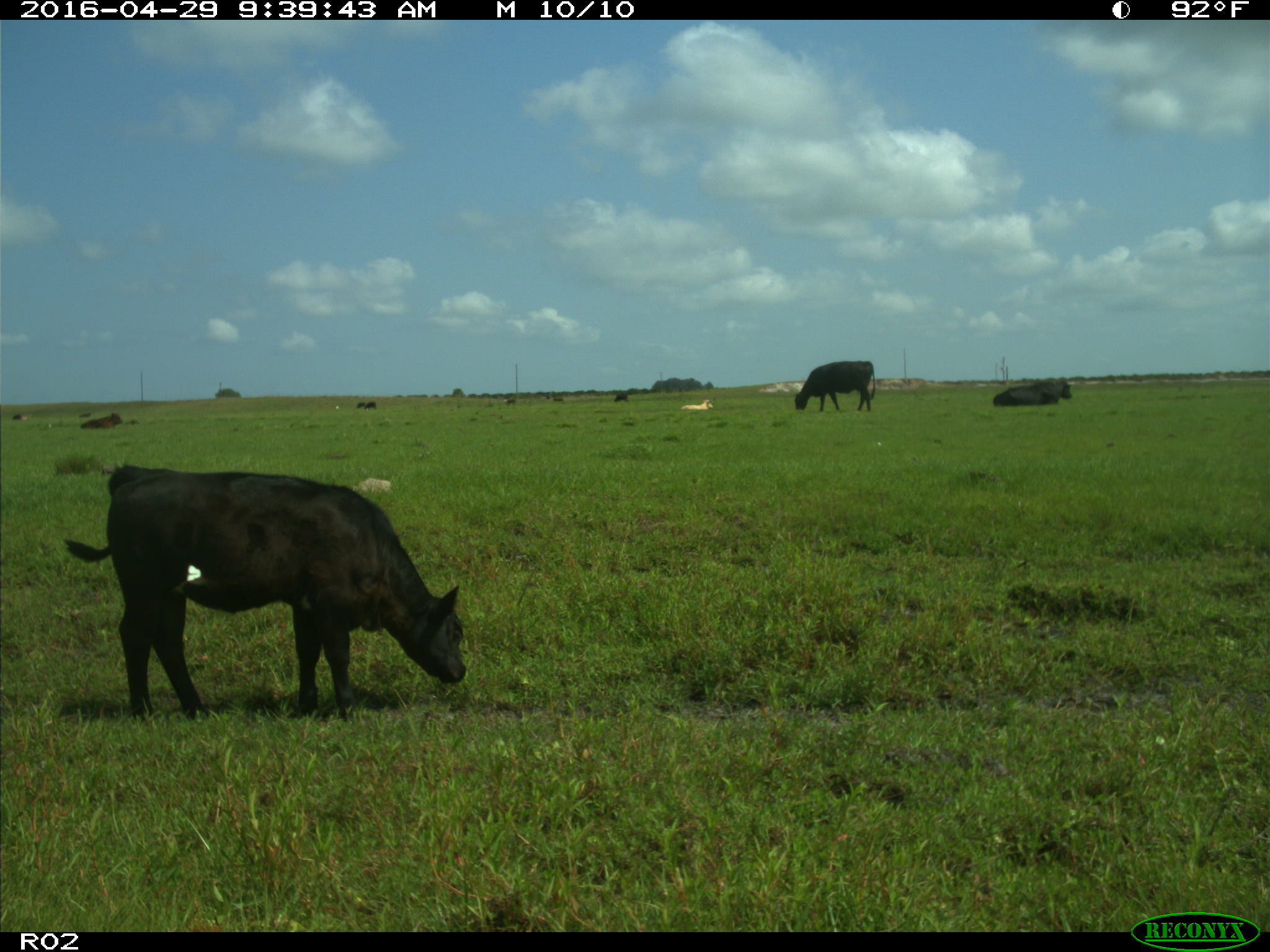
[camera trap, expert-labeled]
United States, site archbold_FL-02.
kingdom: Animalia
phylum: Chordata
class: Mammalia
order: Artiodactyla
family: Bovidae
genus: Bos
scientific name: Bos taurus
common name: domestic cow